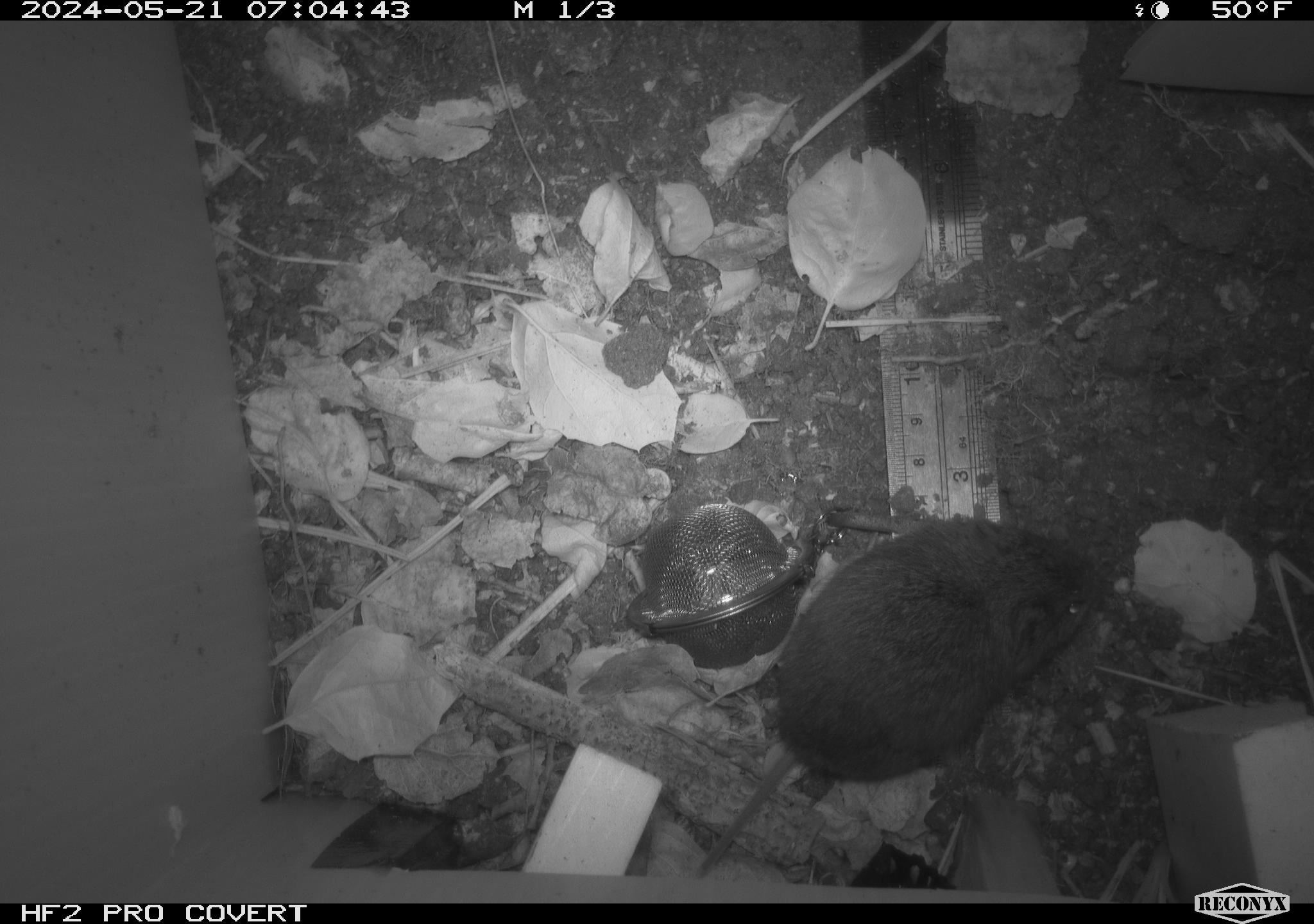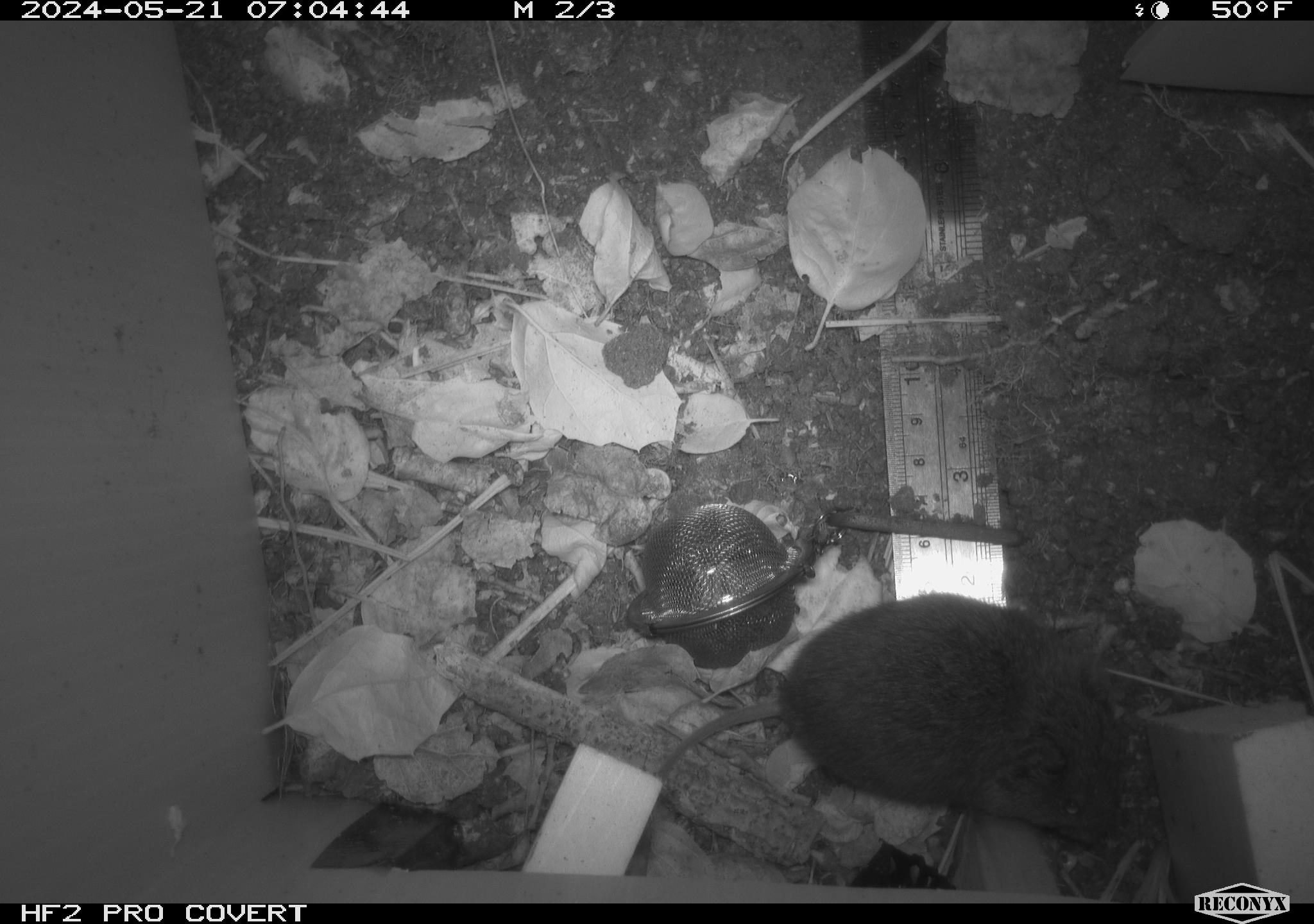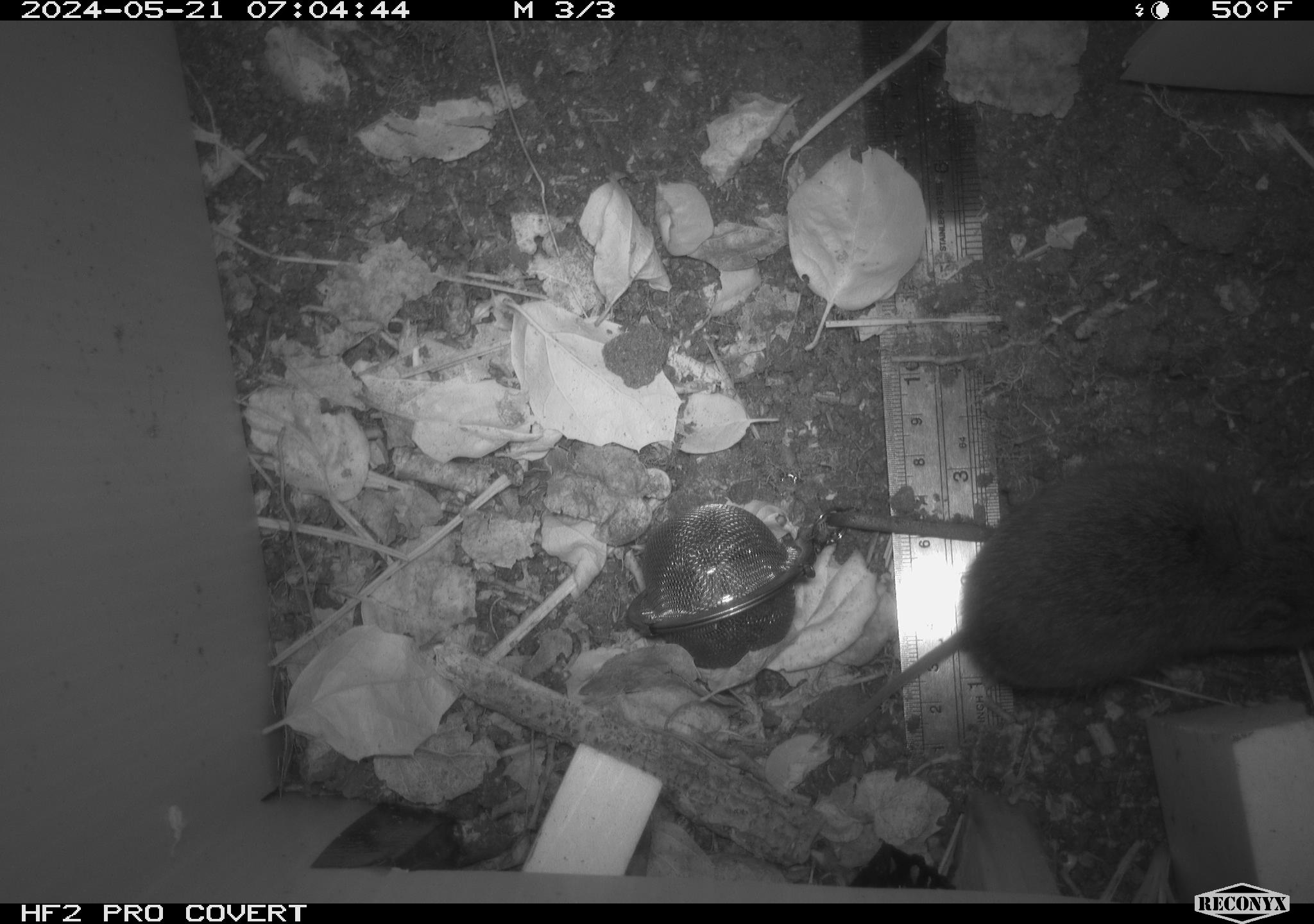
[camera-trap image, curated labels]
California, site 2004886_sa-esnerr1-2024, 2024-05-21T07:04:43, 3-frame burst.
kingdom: Animalia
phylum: Chordata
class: Mammalia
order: Rodentia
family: Cricetidae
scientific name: Cricetidae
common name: hamsters, voles, lemmings, and allies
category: cricetidae family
Cricetidae family (hamsters, voles, lemmings, and allies) (Cricetidae).